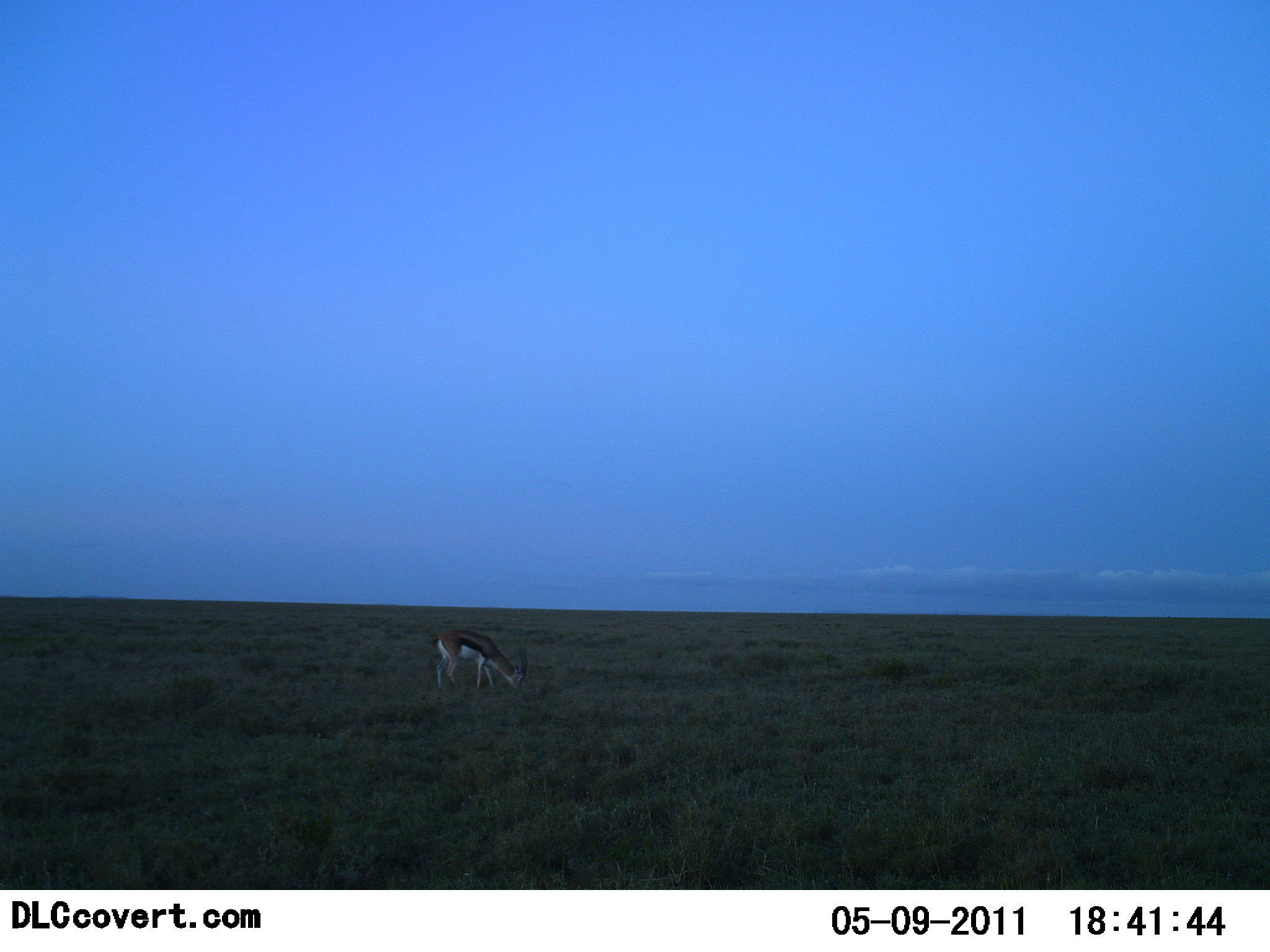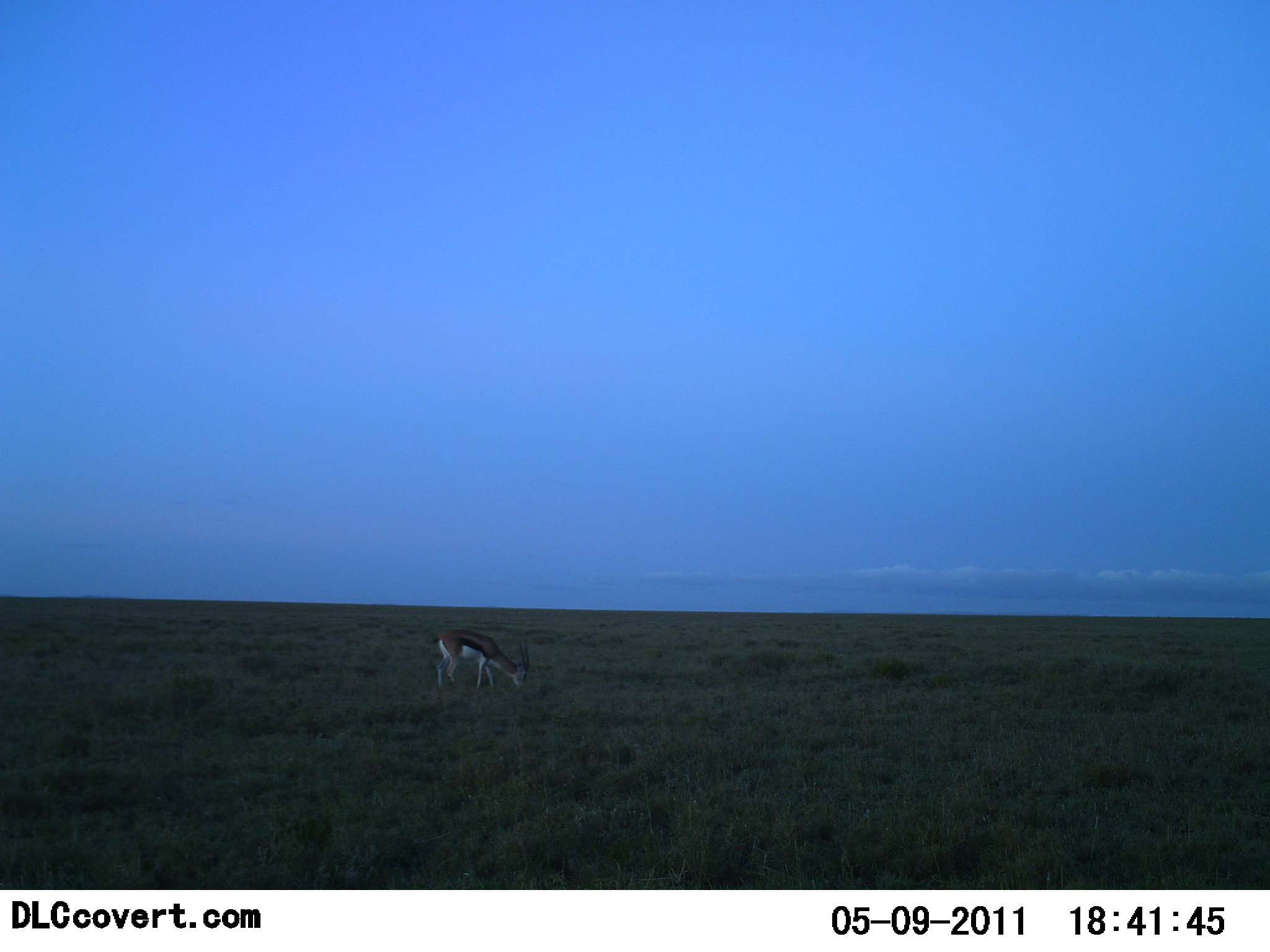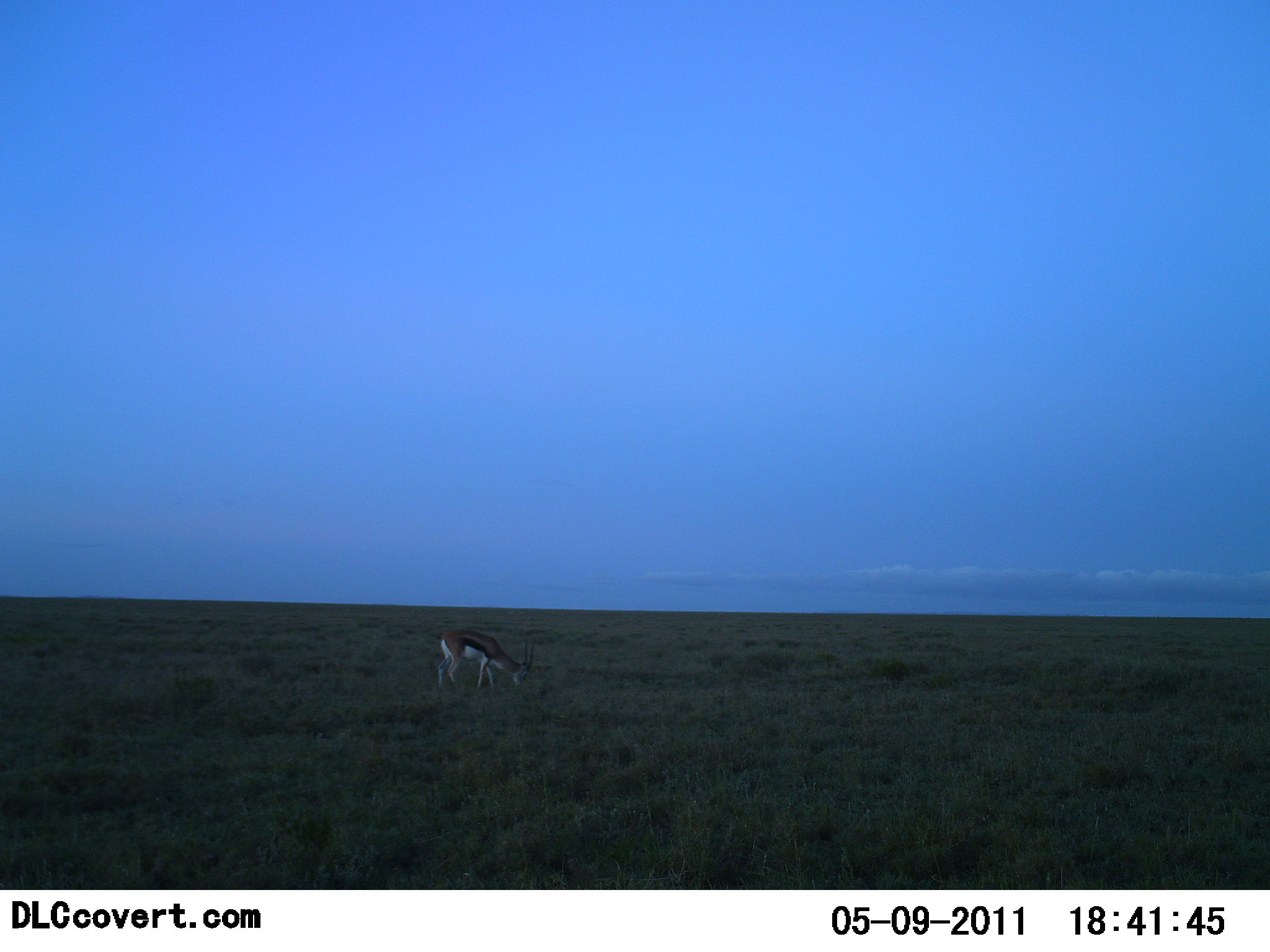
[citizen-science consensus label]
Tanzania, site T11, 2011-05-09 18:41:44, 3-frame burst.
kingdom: Animalia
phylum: Chordata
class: Mammalia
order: Artiodactyla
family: Bovidae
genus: Eudorcas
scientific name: Eudorcas thomsonii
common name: thomson's gazelle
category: gazellethomsons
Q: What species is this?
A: Gazellethomsons (thomson's gazelle) (Eudorcas thomsonii).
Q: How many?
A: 1.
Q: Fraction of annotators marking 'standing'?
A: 18%.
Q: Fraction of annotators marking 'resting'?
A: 0%.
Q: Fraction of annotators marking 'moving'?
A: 0%.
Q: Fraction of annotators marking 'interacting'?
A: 0%.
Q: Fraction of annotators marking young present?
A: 0%.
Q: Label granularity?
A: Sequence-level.